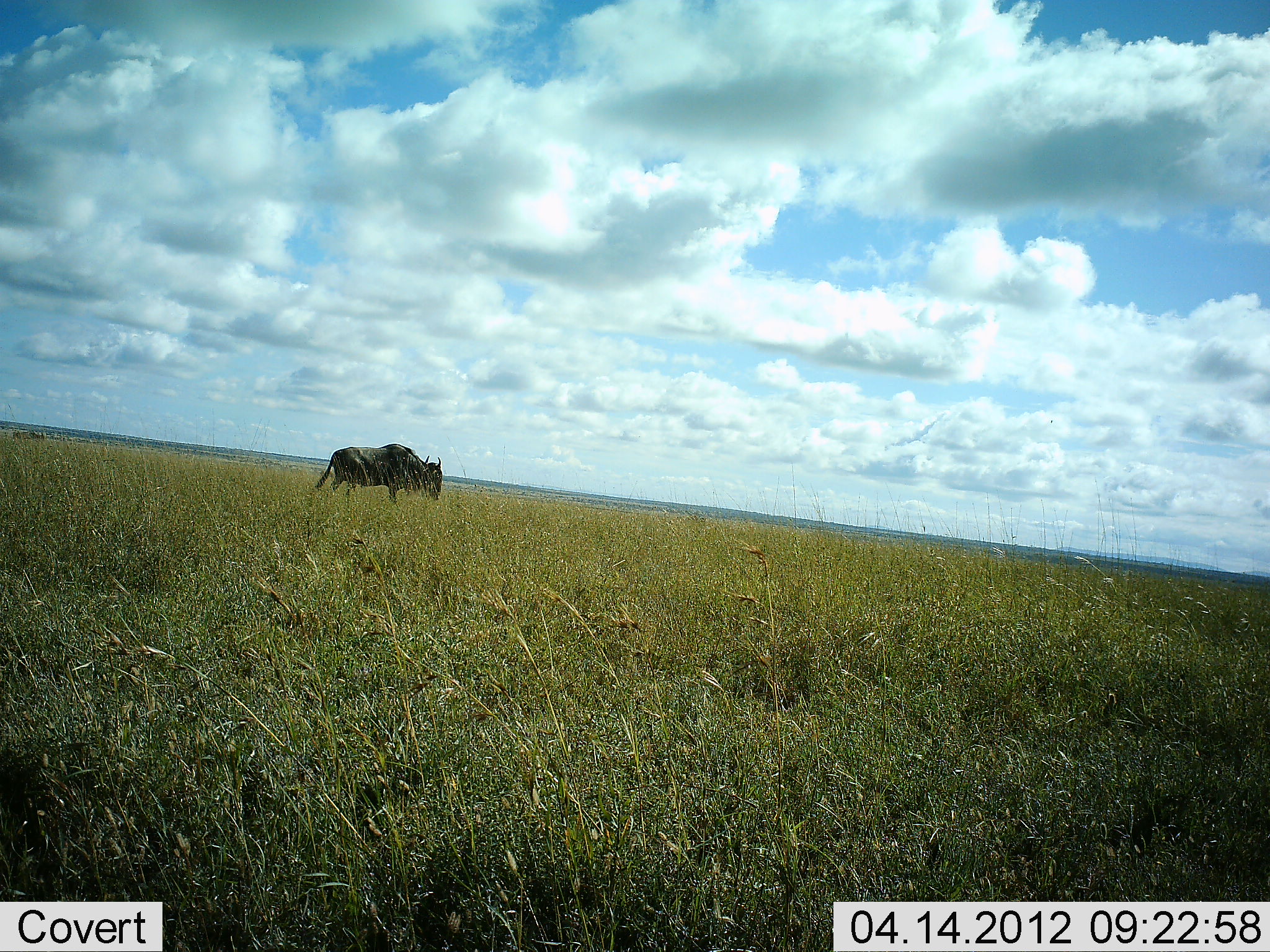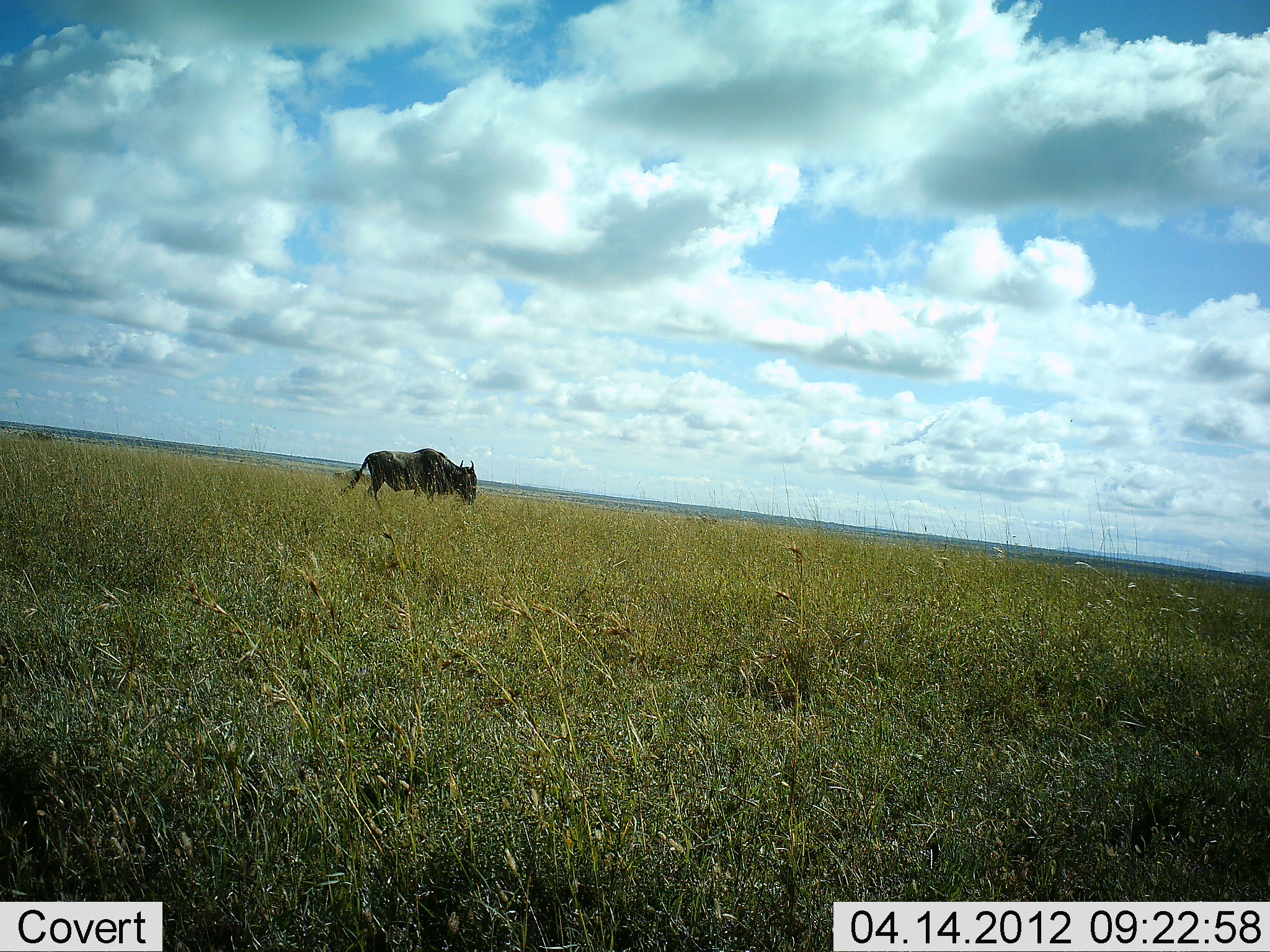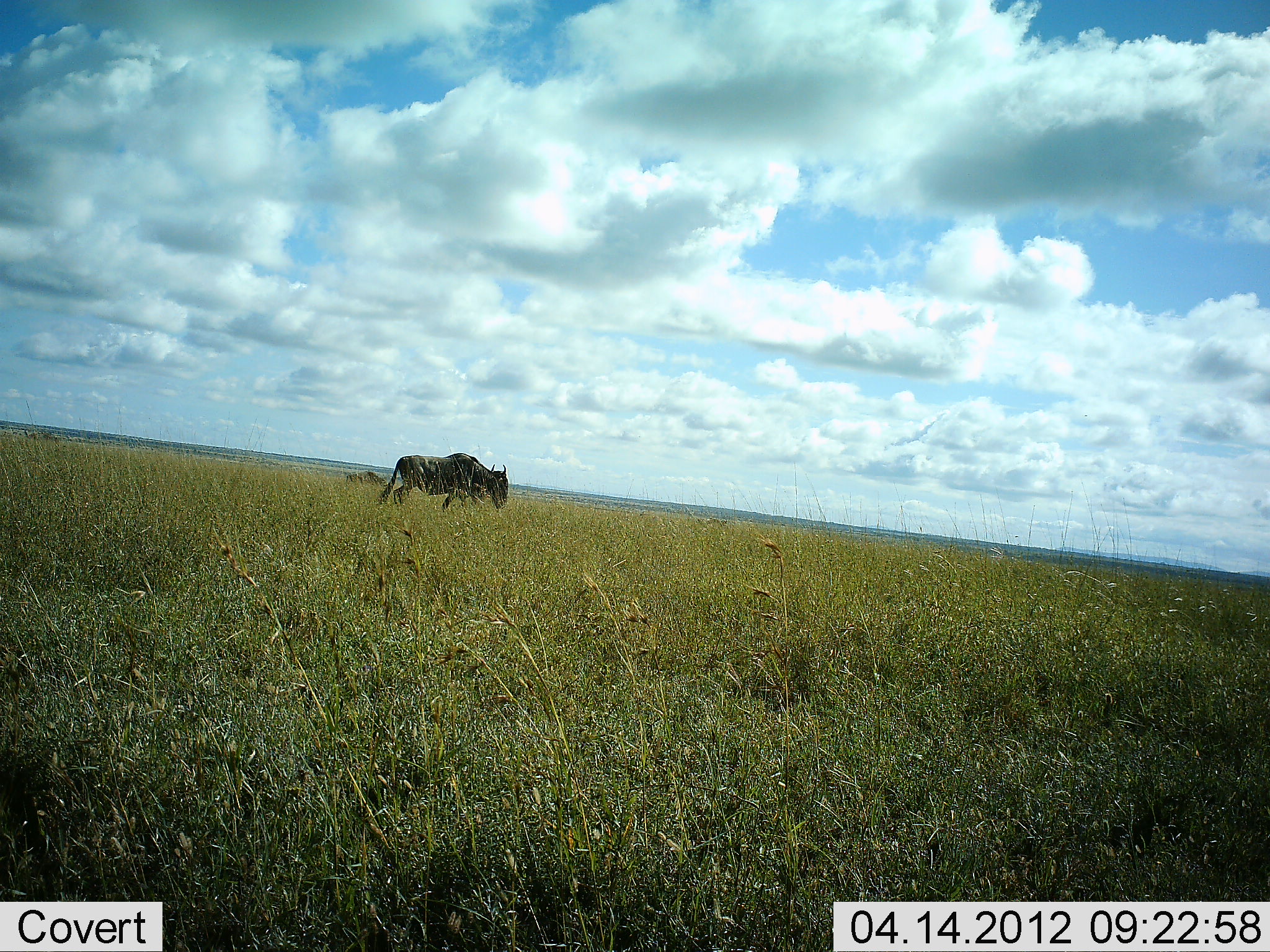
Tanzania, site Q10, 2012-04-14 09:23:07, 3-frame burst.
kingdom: Animalia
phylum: Chordata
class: Mammalia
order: Artiodactyla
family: Bovidae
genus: Connochaetes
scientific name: Connochaetes taurinus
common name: blue wildebeest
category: wildebeest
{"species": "wildebeest (blue wildebeest) (Connochaetes taurinus)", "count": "1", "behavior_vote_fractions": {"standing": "4%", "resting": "0%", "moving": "96%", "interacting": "0%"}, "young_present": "0%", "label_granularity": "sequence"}